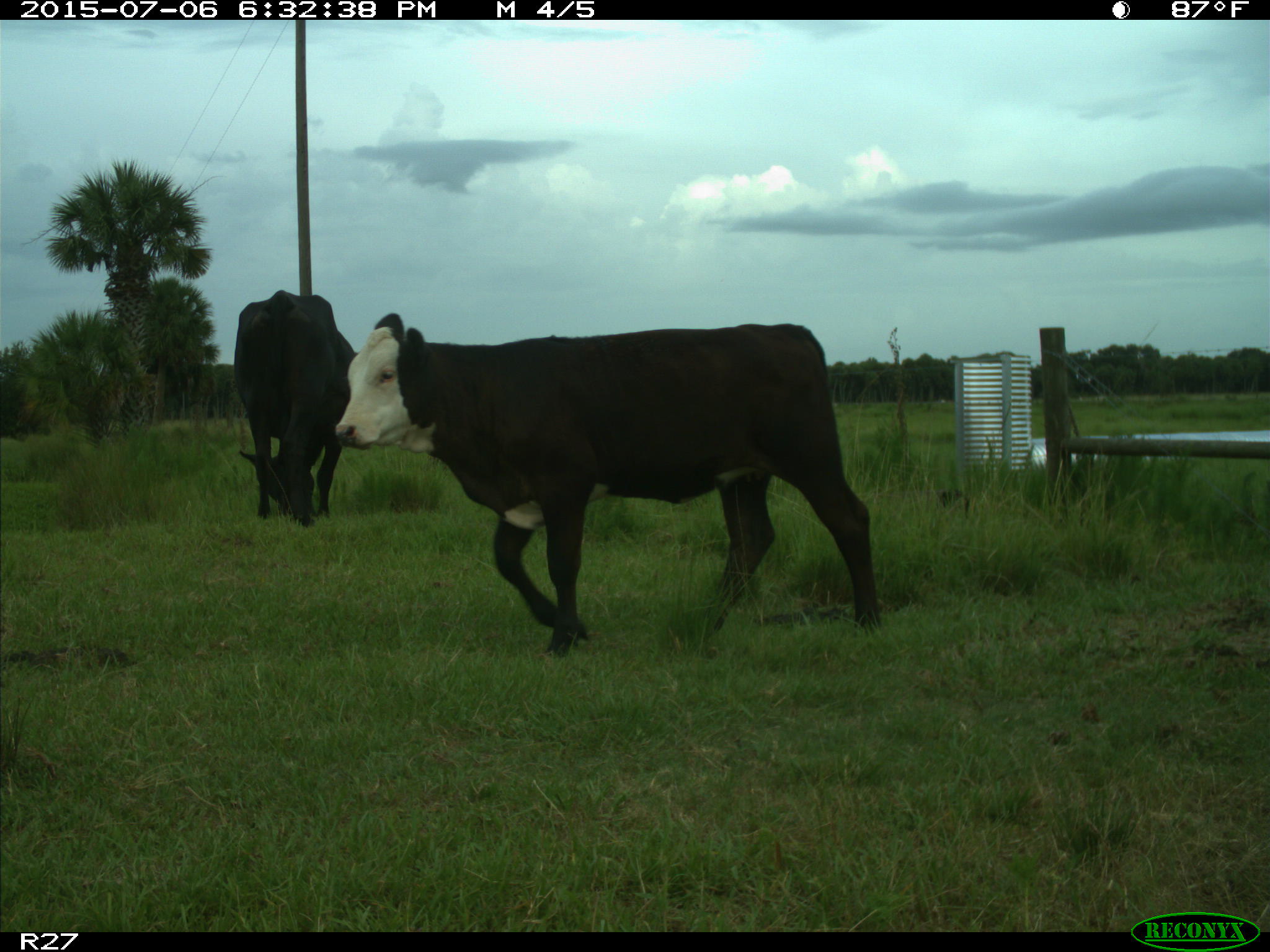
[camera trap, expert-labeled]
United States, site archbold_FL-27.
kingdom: Animalia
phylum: Chordata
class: Mammalia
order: Artiodactyla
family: Bovidae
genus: Bos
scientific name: Bos taurus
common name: domestic cow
Bos taurus (domestic cow).